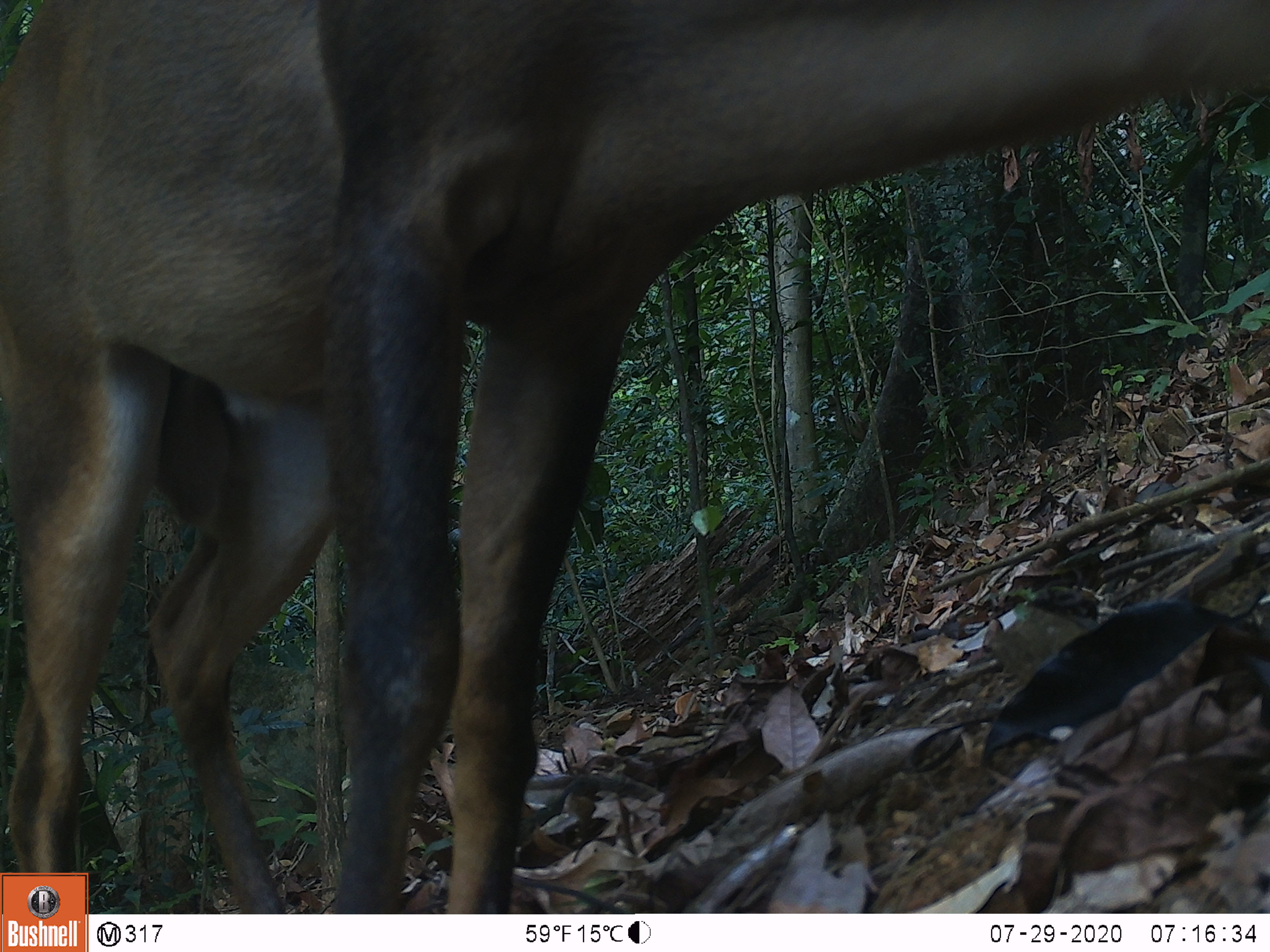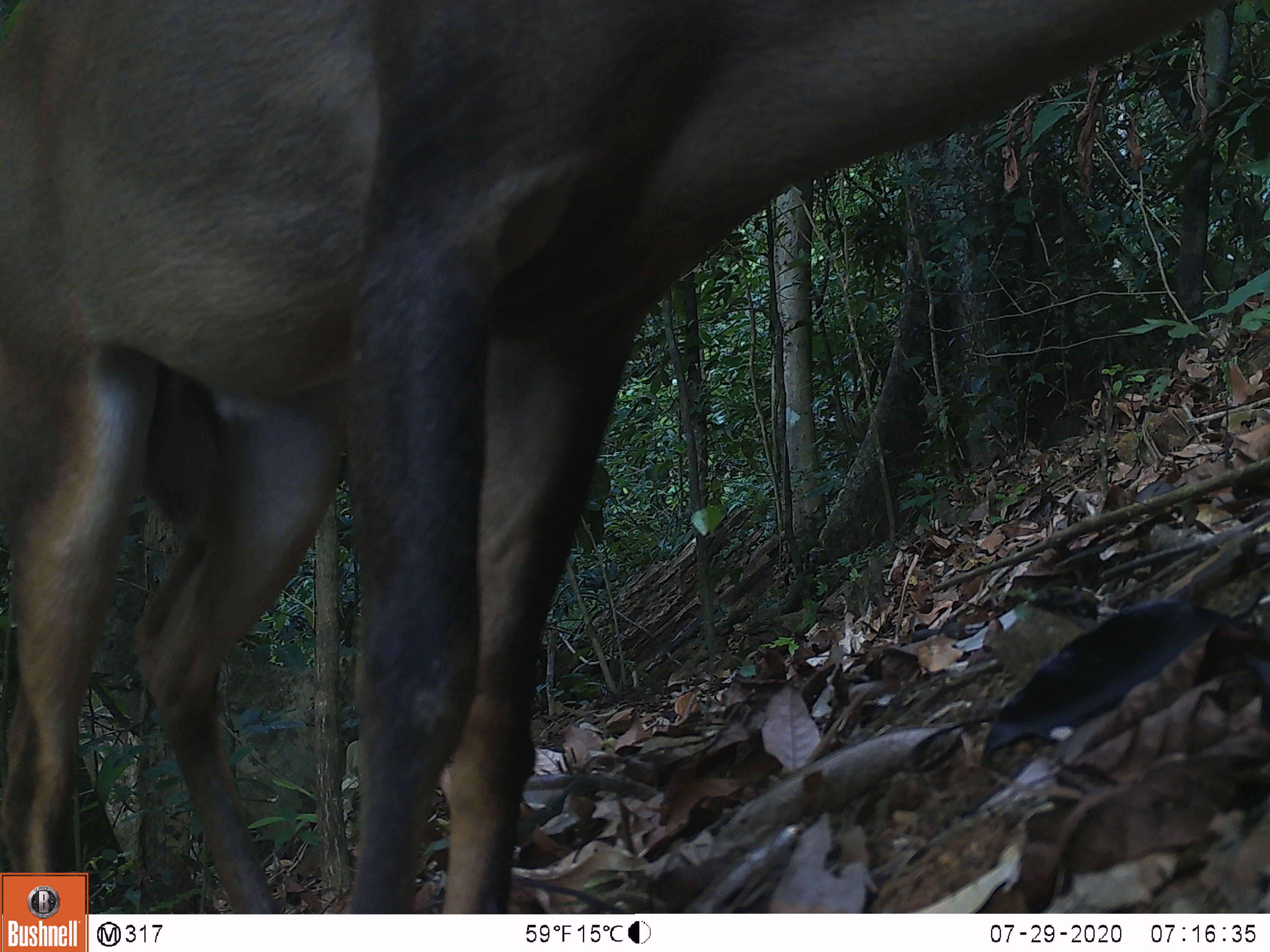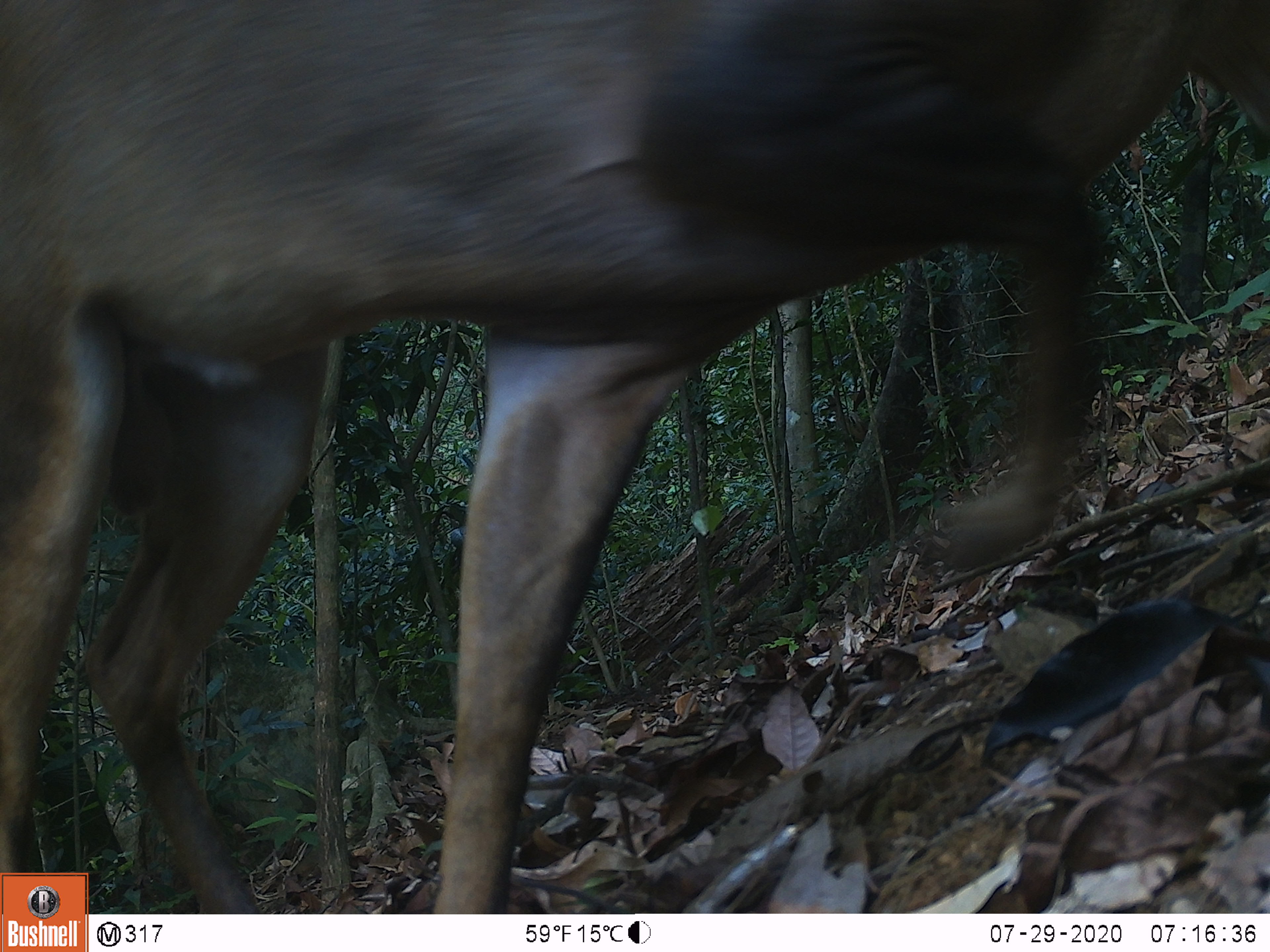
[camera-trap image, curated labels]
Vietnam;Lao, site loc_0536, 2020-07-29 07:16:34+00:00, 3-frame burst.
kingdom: Animalia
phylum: Chordata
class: Mammalia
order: Artiodactyla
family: Cervidae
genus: Muntiacus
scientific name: Muntiacus vuquangensis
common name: large-antlered muntjac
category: large antlered muntjac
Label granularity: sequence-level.